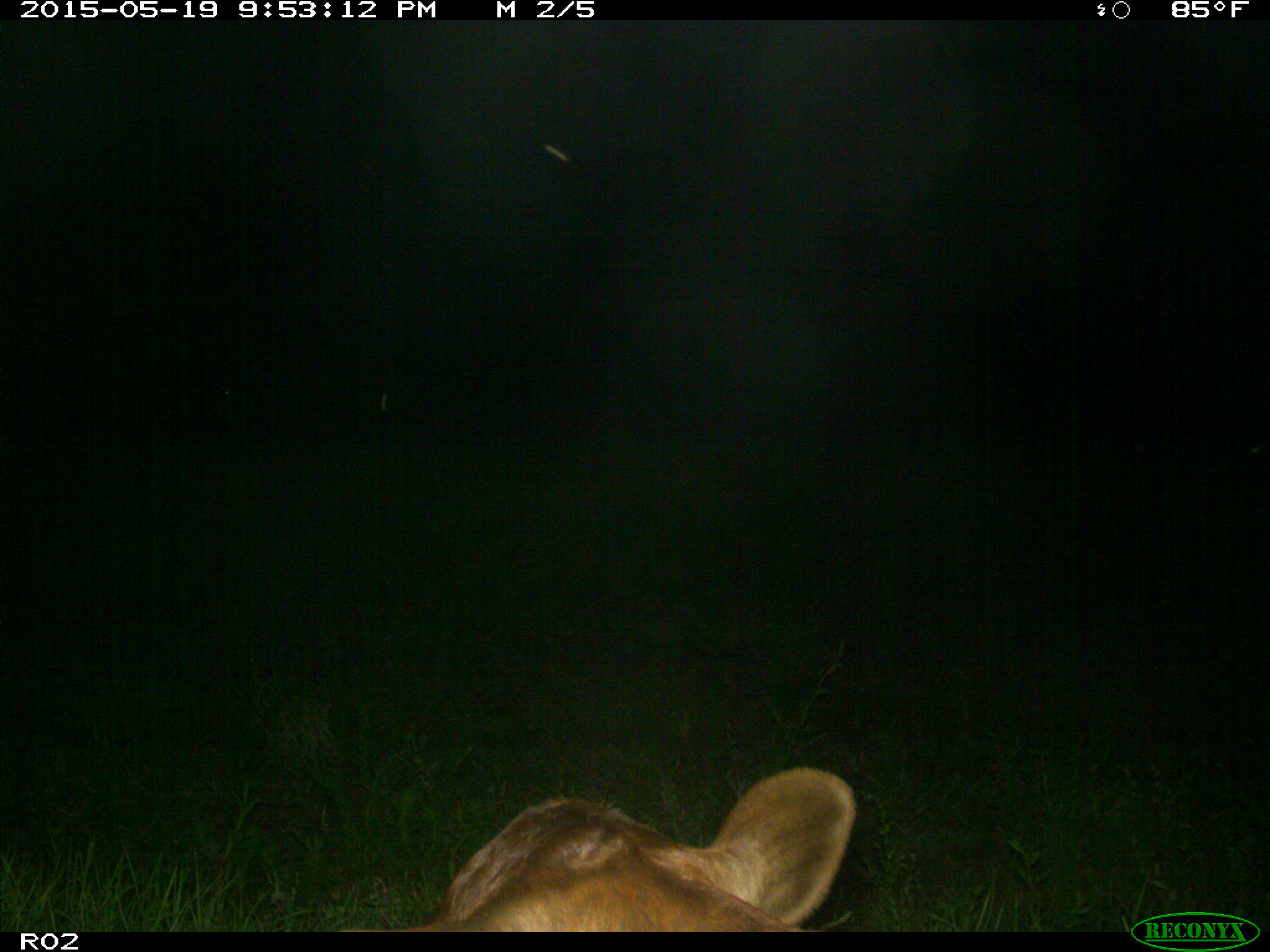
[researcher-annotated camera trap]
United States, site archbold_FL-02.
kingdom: Animalia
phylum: Chordata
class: Mammalia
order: Artiodactyla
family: Bovidae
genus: Bos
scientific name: Bos taurus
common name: domestic cow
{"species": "Bos taurus (domestic cow)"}